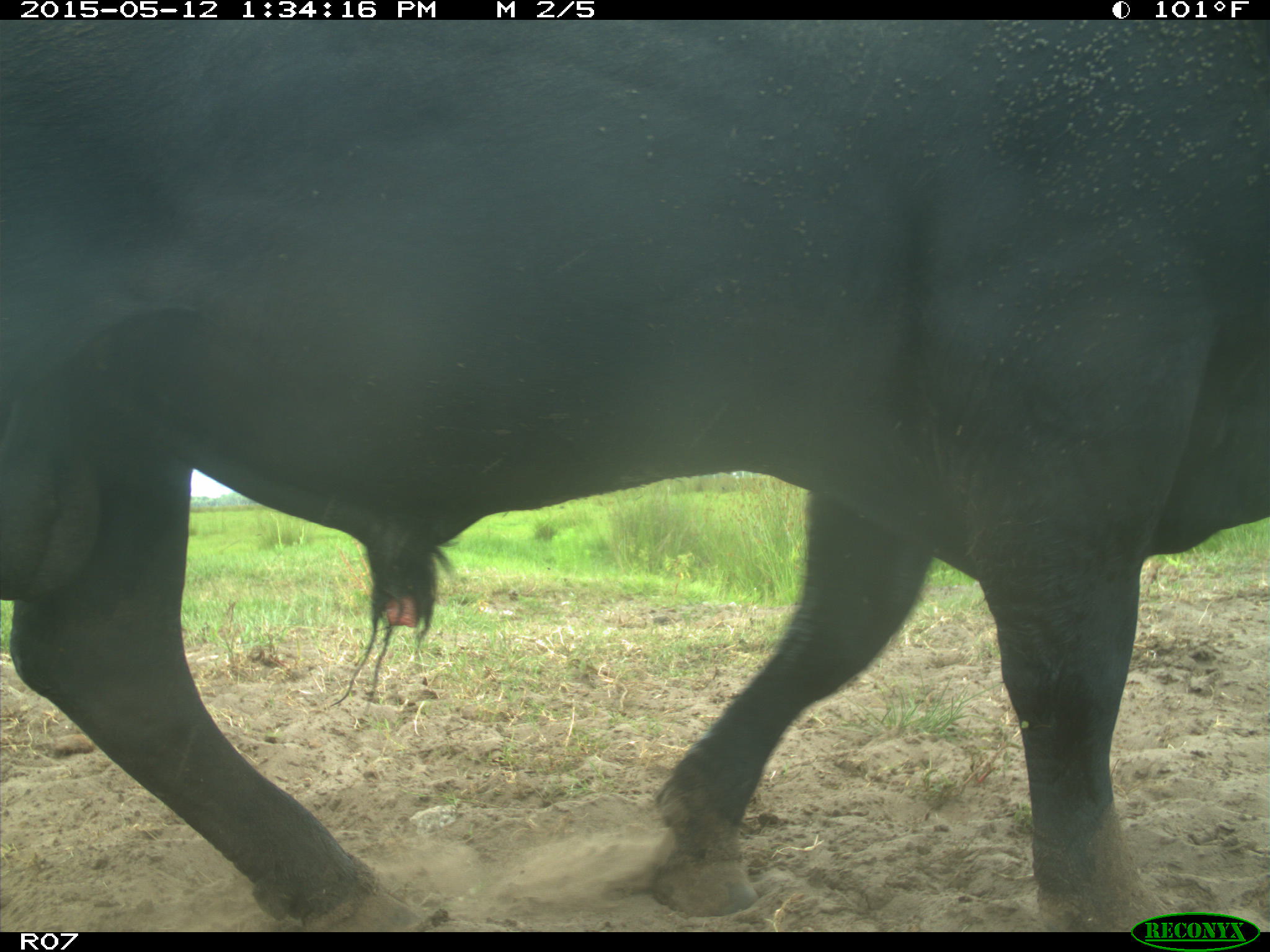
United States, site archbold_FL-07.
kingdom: Animalia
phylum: Chordata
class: Mammalia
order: Artiodactyla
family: Bovidae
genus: Bos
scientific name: Bos taurus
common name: domestic cow